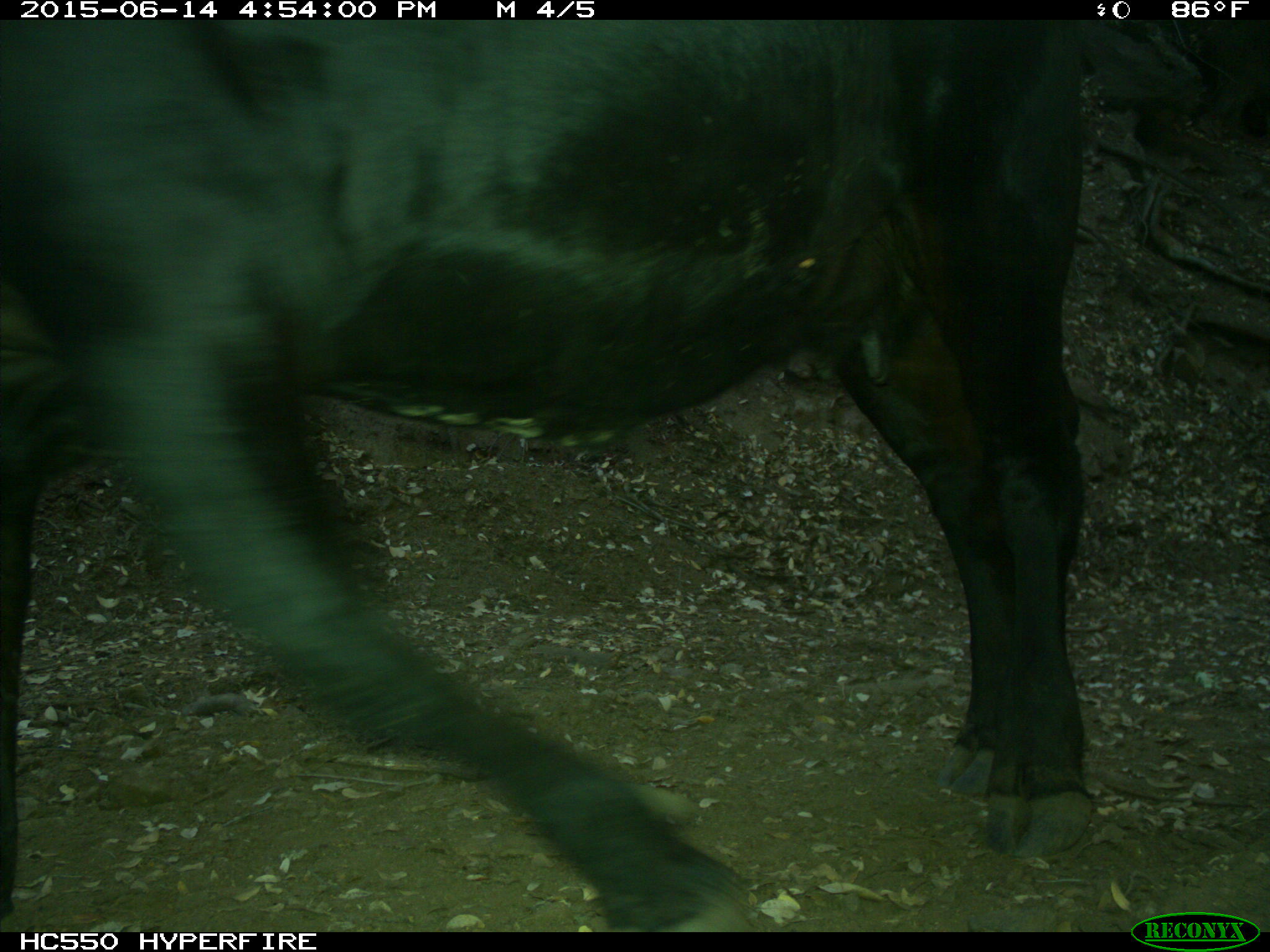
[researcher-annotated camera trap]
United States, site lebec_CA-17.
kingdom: Animalia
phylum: Chordata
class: Mammalia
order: Artiodactyla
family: Bovidae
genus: Bos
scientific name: Bos taurus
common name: domestic cow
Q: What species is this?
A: Bos taurus (domestic cow).